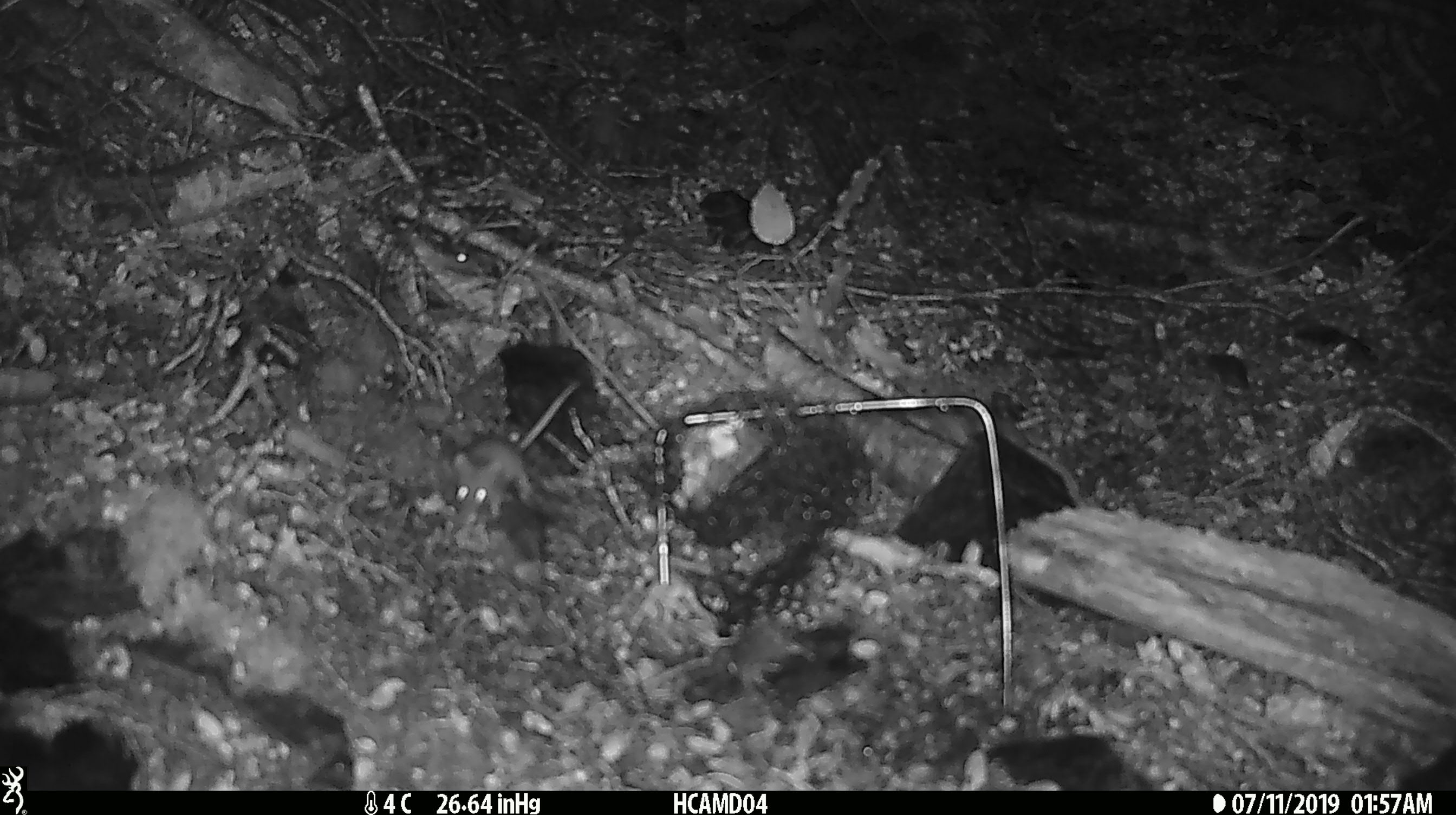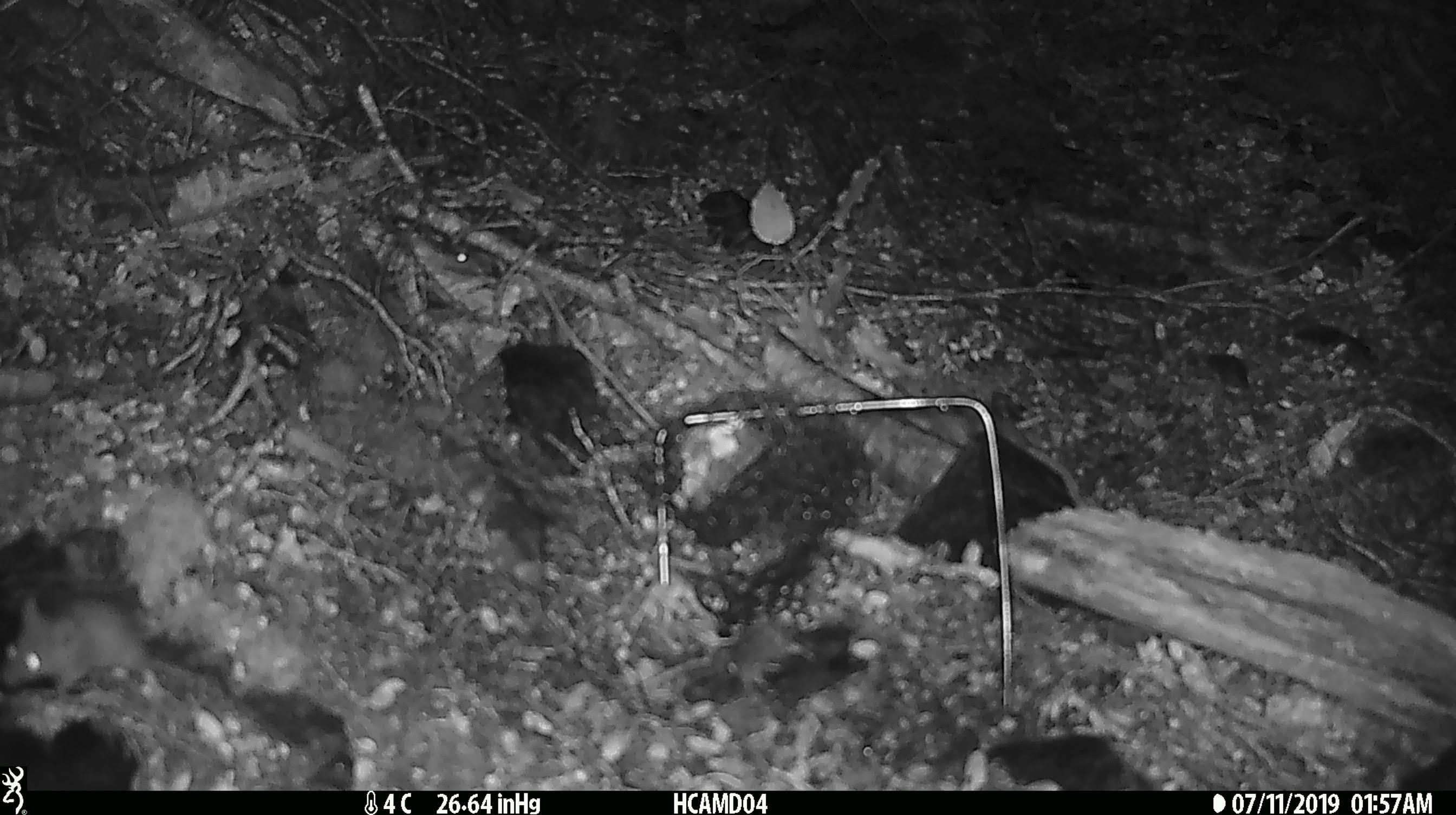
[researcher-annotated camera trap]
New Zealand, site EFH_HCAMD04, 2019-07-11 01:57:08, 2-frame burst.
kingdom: Animalia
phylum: Chordata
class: Mammalia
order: Rodentia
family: Muridae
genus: Mus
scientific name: Mus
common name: mouse